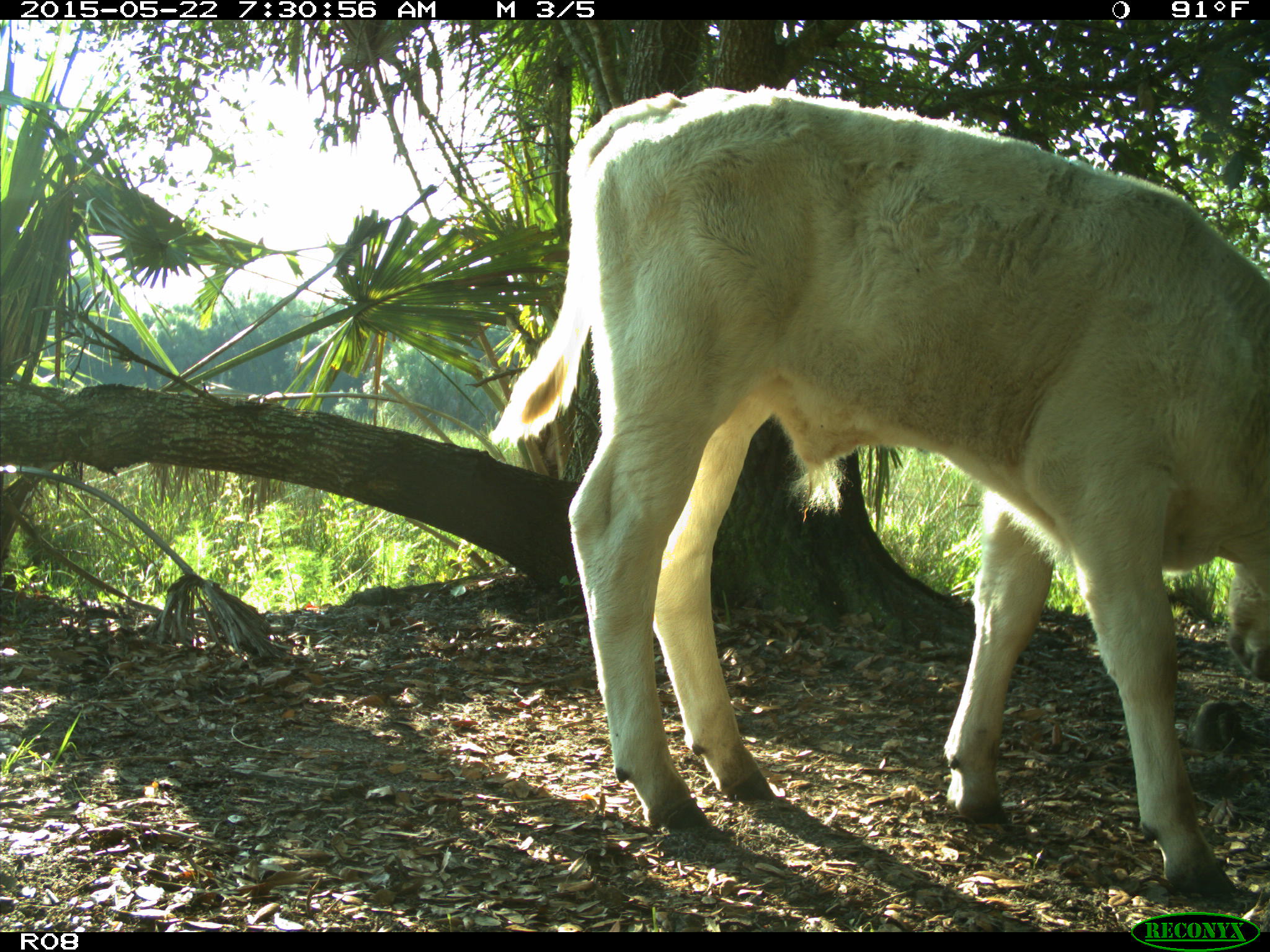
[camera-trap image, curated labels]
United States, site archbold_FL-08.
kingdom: Animalia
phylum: Chordata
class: Mammalia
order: Artiodactyla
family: Bovidae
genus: Bos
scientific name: Bos taurus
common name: domestic cow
Bos taurus (domestic cow).